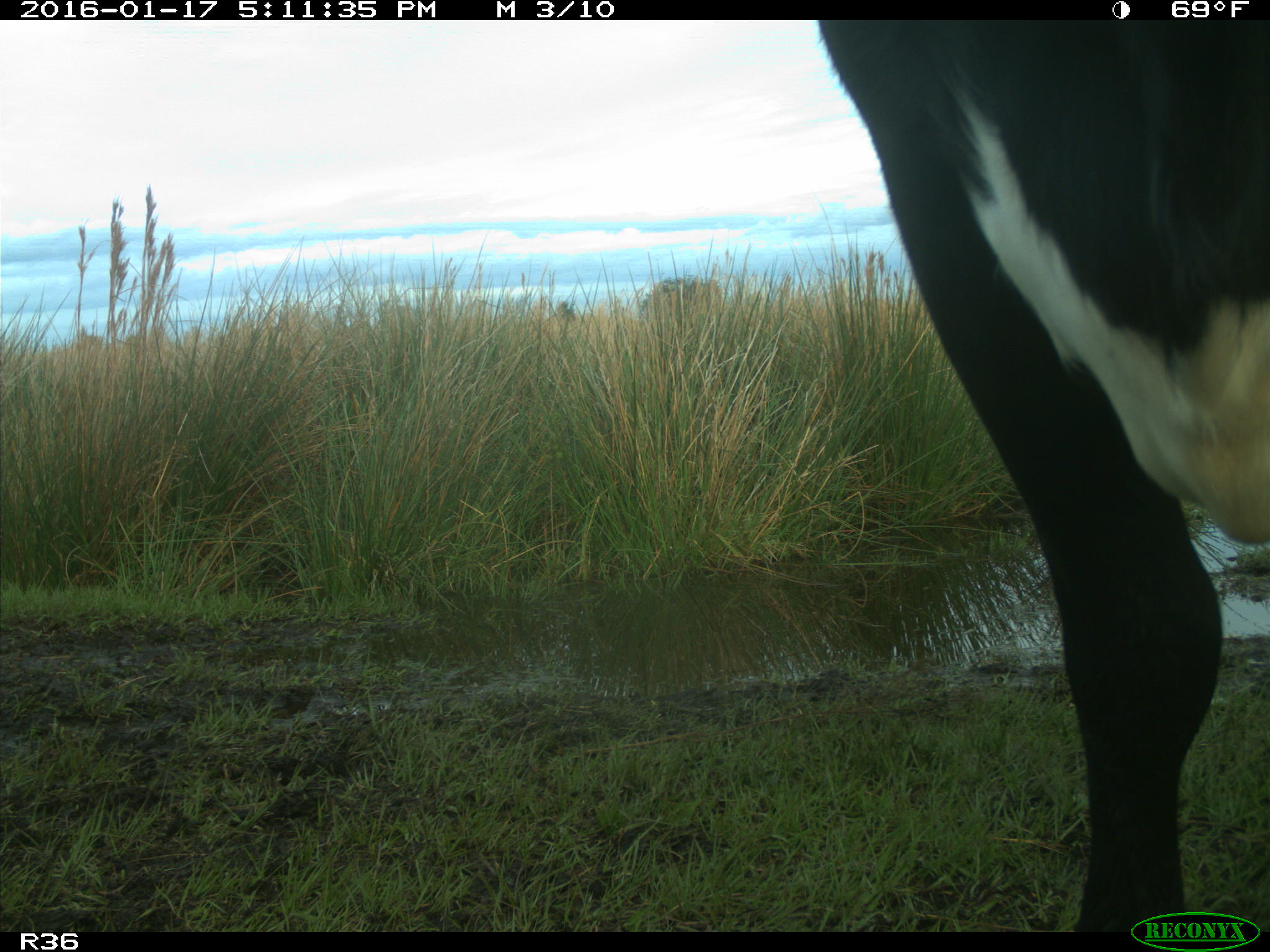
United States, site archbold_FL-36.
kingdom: Animalia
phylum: Chordata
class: Mammalia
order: Artiodactyla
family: Bovidae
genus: Bos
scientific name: Bos taurus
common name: domestic cow